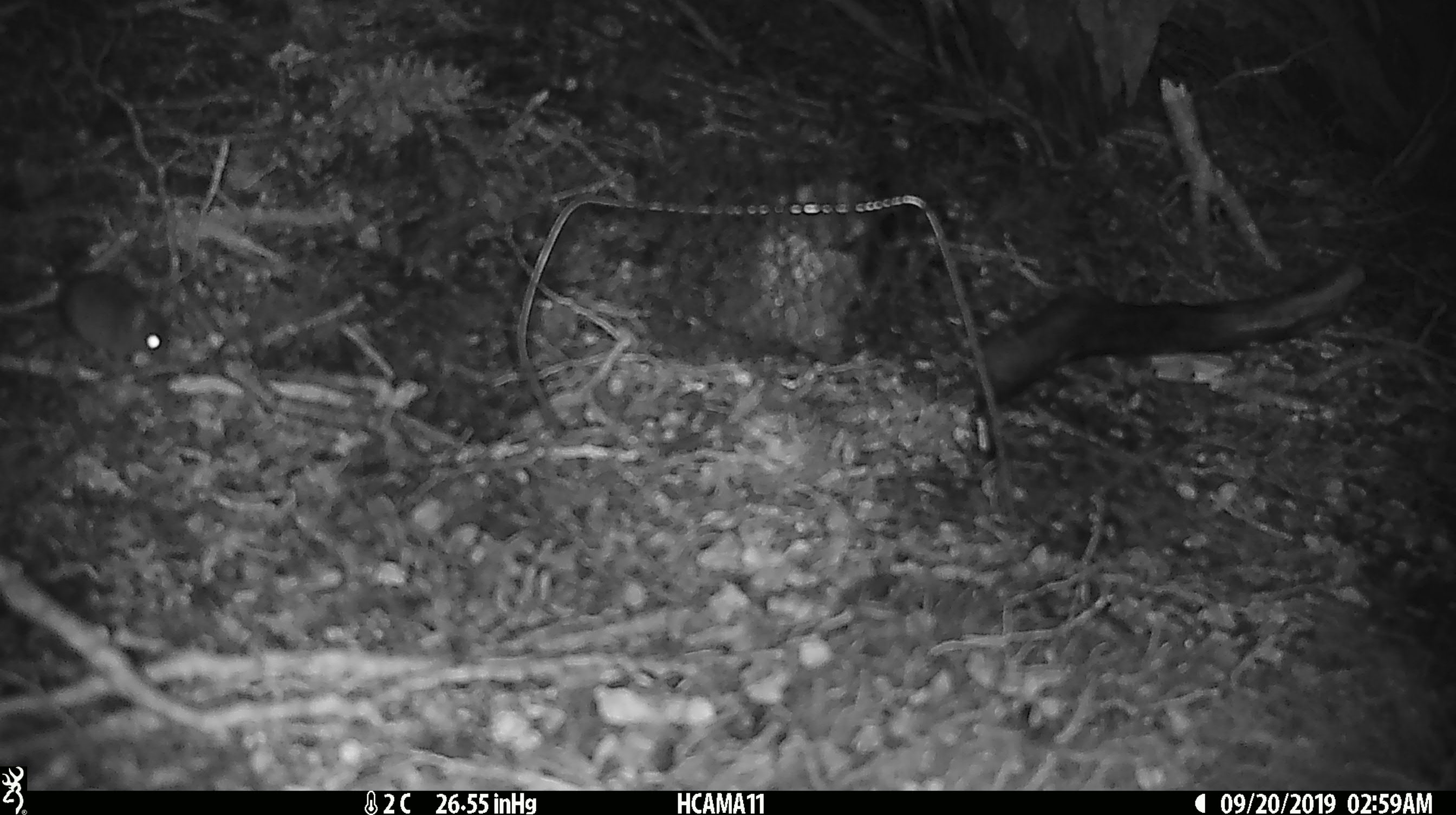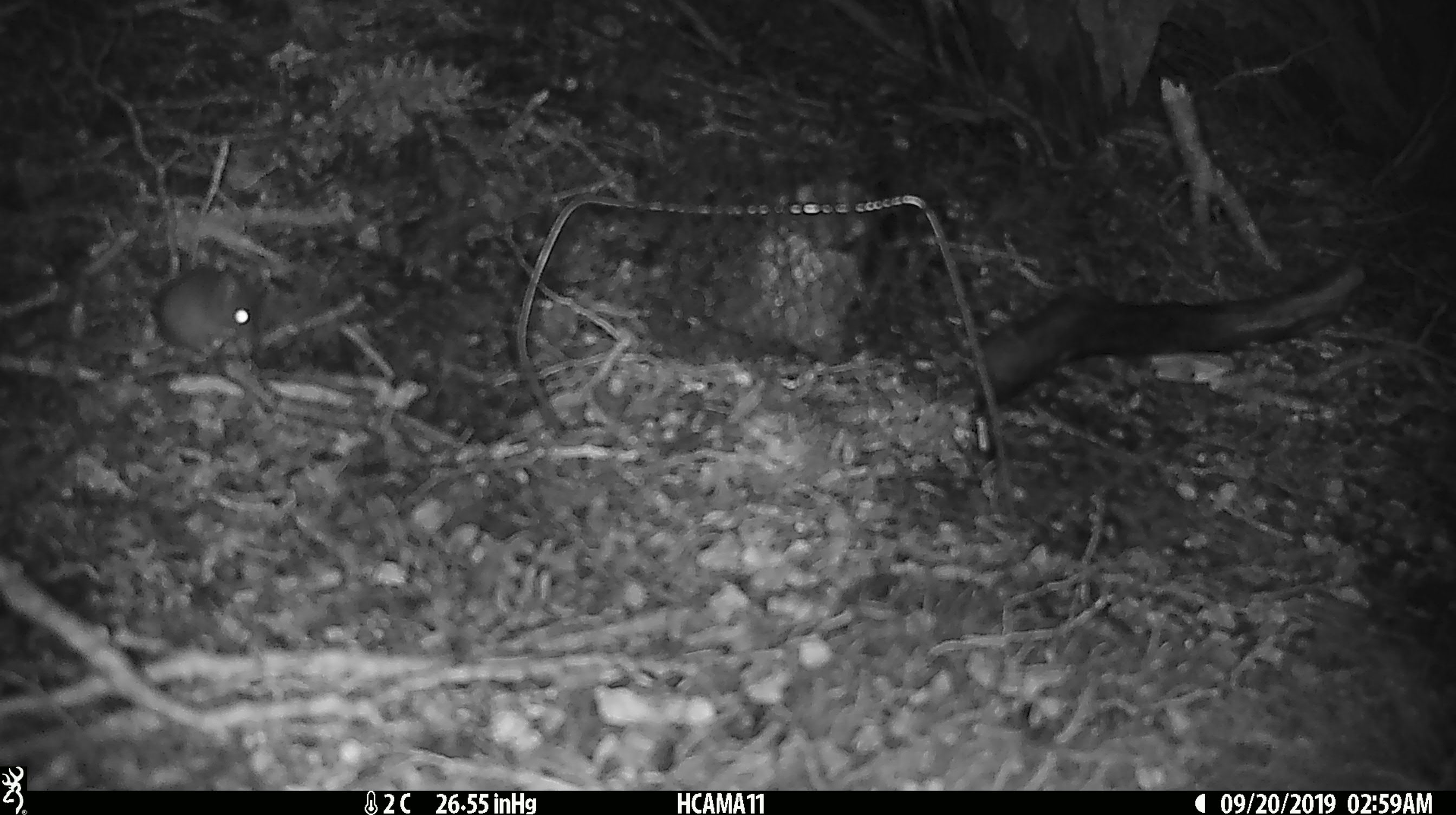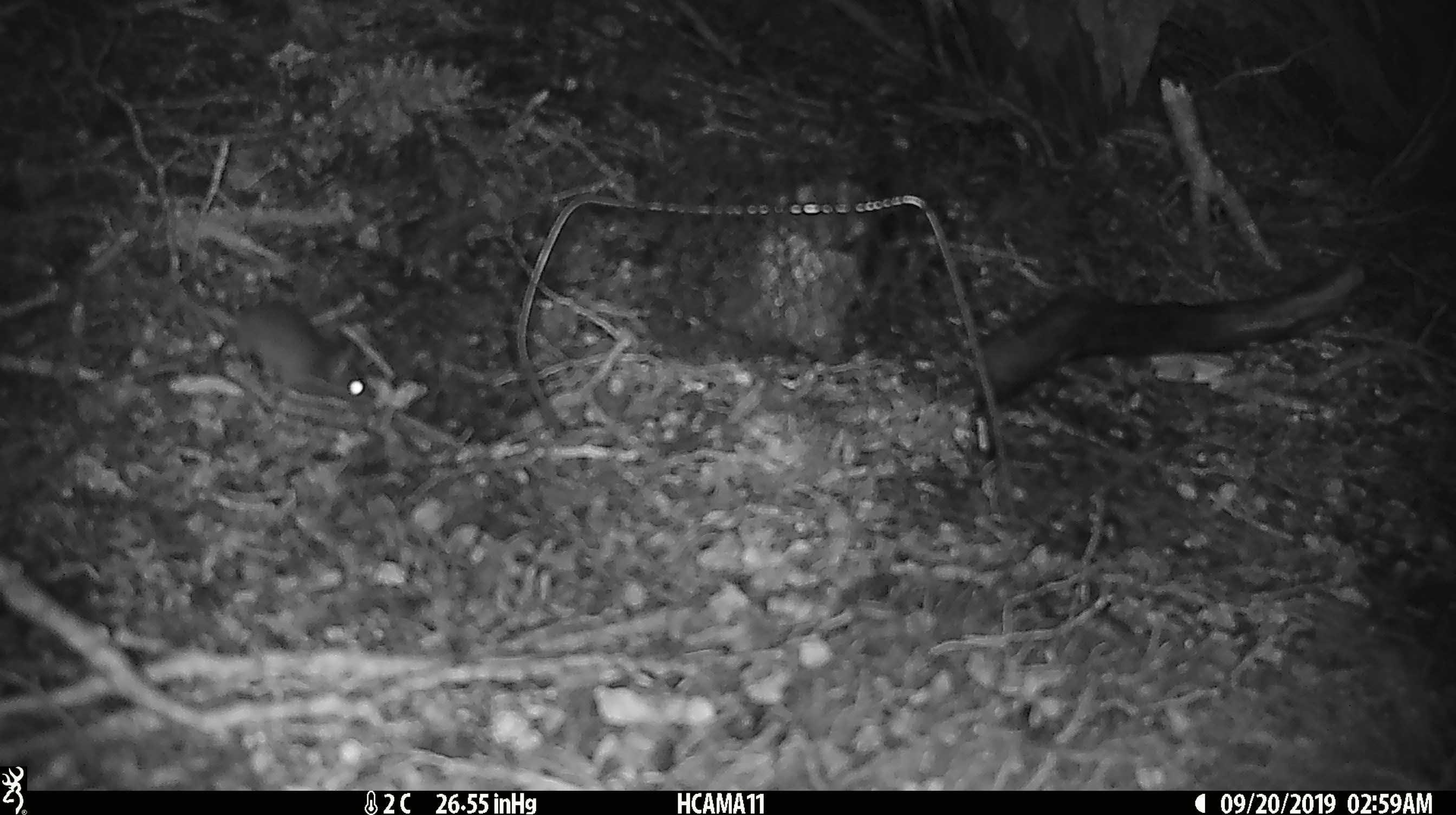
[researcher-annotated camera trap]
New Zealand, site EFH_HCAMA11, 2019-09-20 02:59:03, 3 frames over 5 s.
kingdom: Animalia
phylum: Chordata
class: Mammalia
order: Rodentia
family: Muridae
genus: Mus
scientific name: Mus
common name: mouse